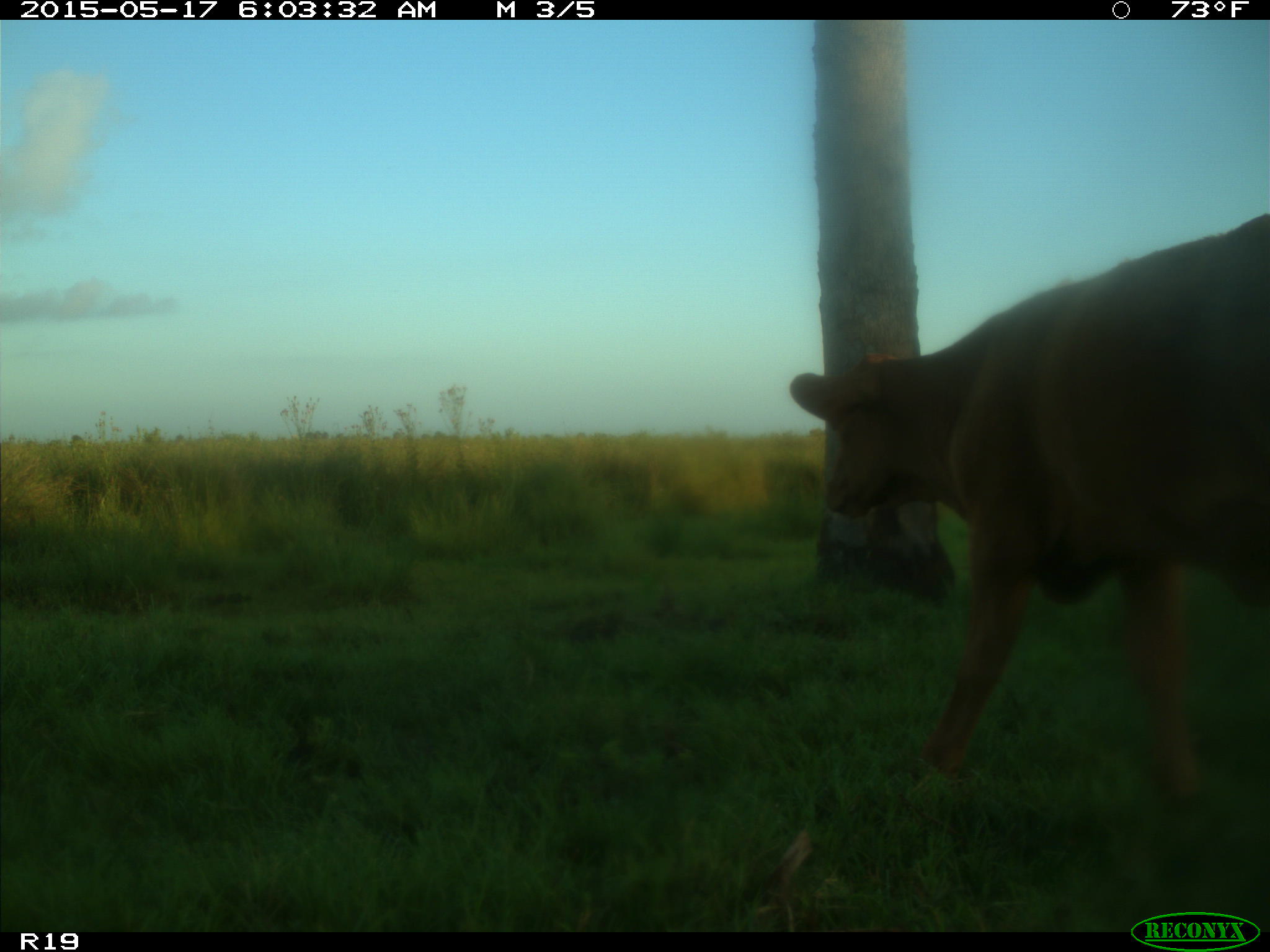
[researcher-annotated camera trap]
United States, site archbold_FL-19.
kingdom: Animalia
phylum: Chordata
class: Mammalia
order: Artiodactyla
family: Bovidae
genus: Bos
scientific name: Bos taurus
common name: domestic cow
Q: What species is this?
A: Bos taurus (domestic cow).